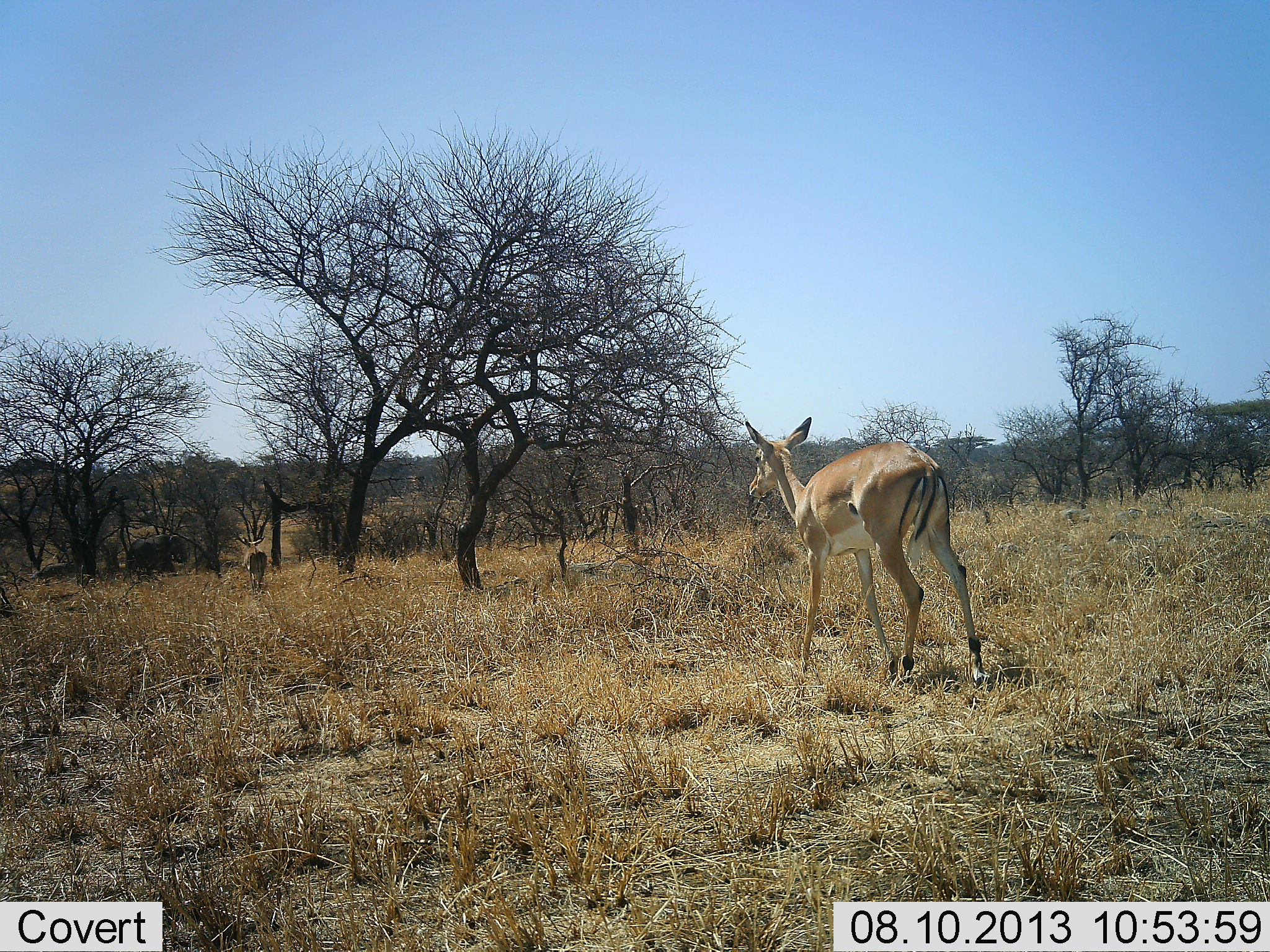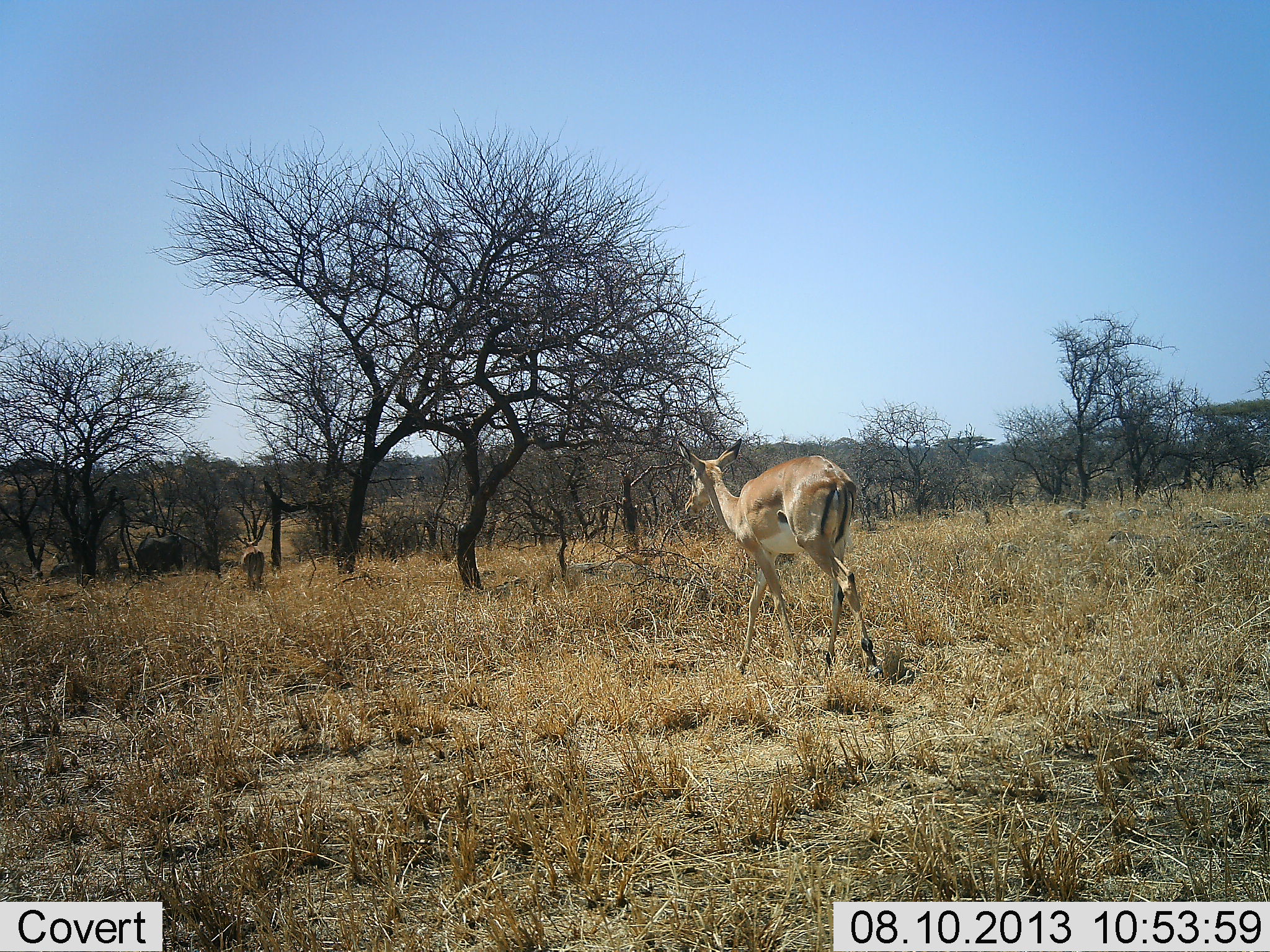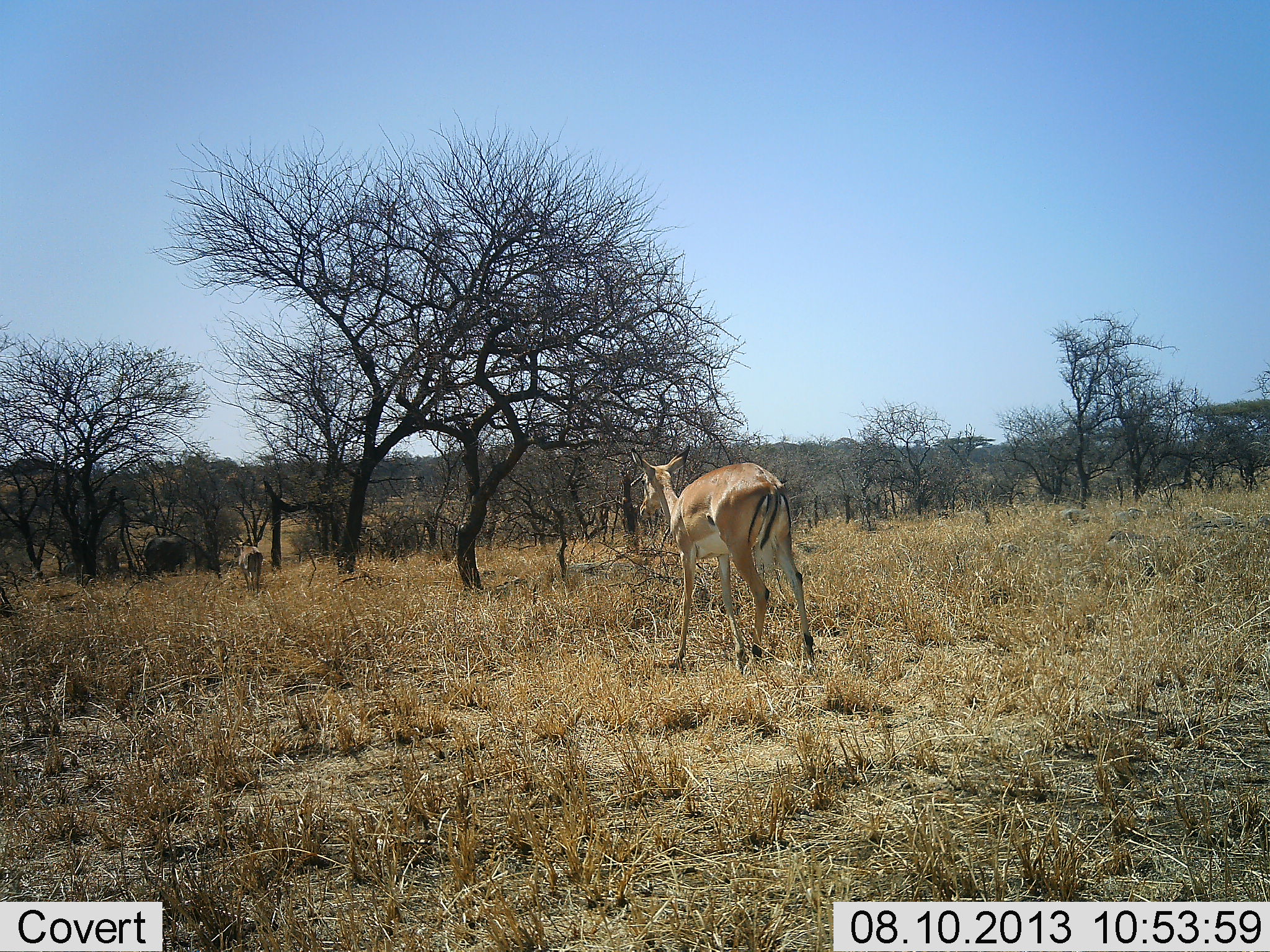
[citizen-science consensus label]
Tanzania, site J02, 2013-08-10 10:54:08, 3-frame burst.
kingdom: Animalia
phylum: Chordata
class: Mammalia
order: Proboscidea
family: Elephantidae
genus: Loxodonta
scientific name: Loxodonta africana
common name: african bush elephant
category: elephant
Elephant (african bush elephant) (Loxodonta africana), count 2. Behavior (volunteer vote fractions): standing 0%, resting 0%, moving 92%, interacting 0%. Young present (vote fraction): 46%. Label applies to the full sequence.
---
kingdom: Animalia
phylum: Chordata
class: Mammalia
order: Artiodactyla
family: Bovidae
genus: Aepyceros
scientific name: Aepyceros melampus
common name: impala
Impala (Aepyceros melampus), count 2. Behavior (volunteer vote fractions): standing 8%, resting 0%, moving 100%, interacting 0%. Young present (vote fraction): 0%. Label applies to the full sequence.